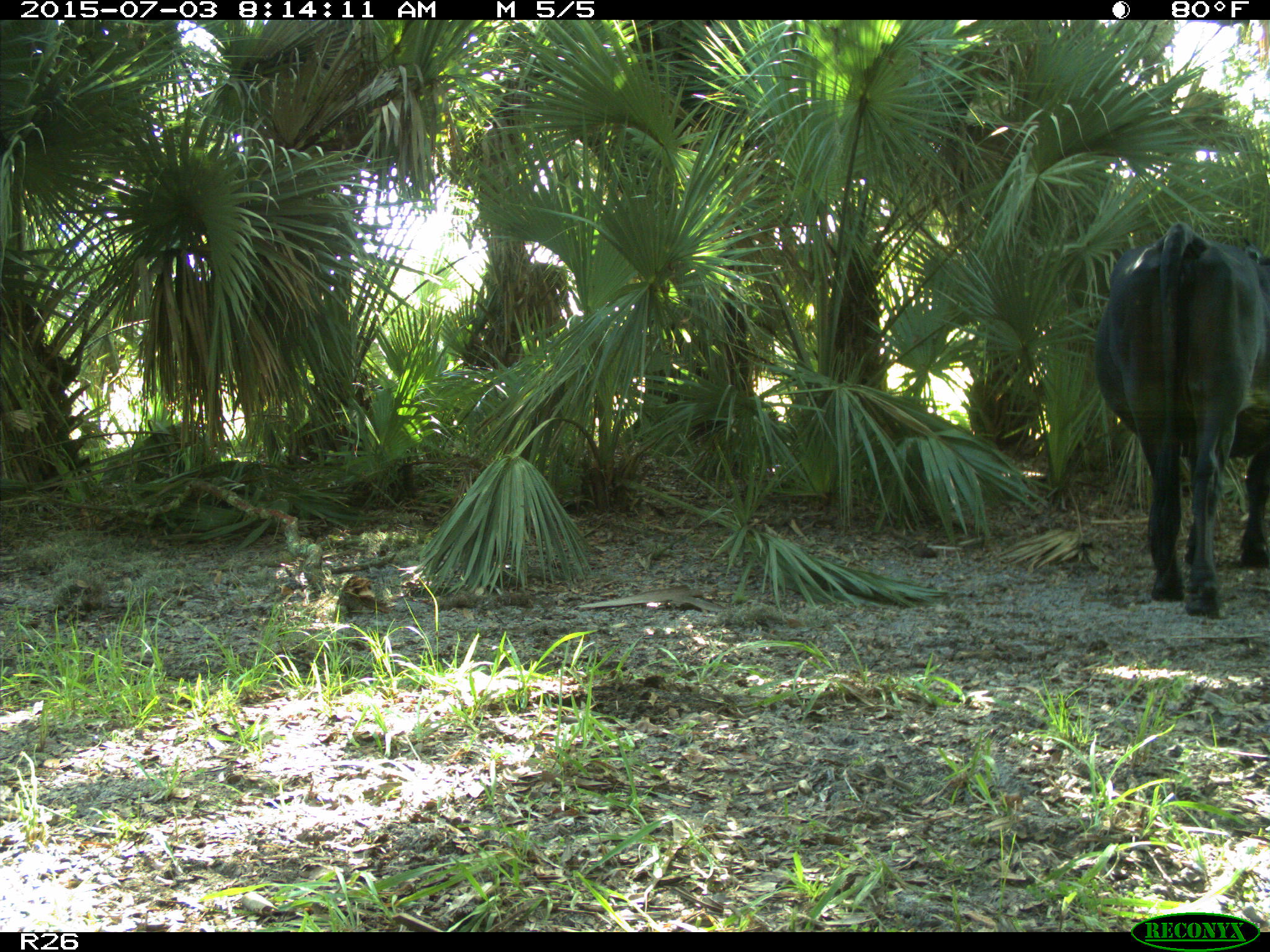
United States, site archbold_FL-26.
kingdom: Animalia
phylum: Chordata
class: Mammalia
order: Artiodactyla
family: Bovidae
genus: Bos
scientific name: Bos taurus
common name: domestic cow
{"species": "Bos taurus (domestic cow)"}